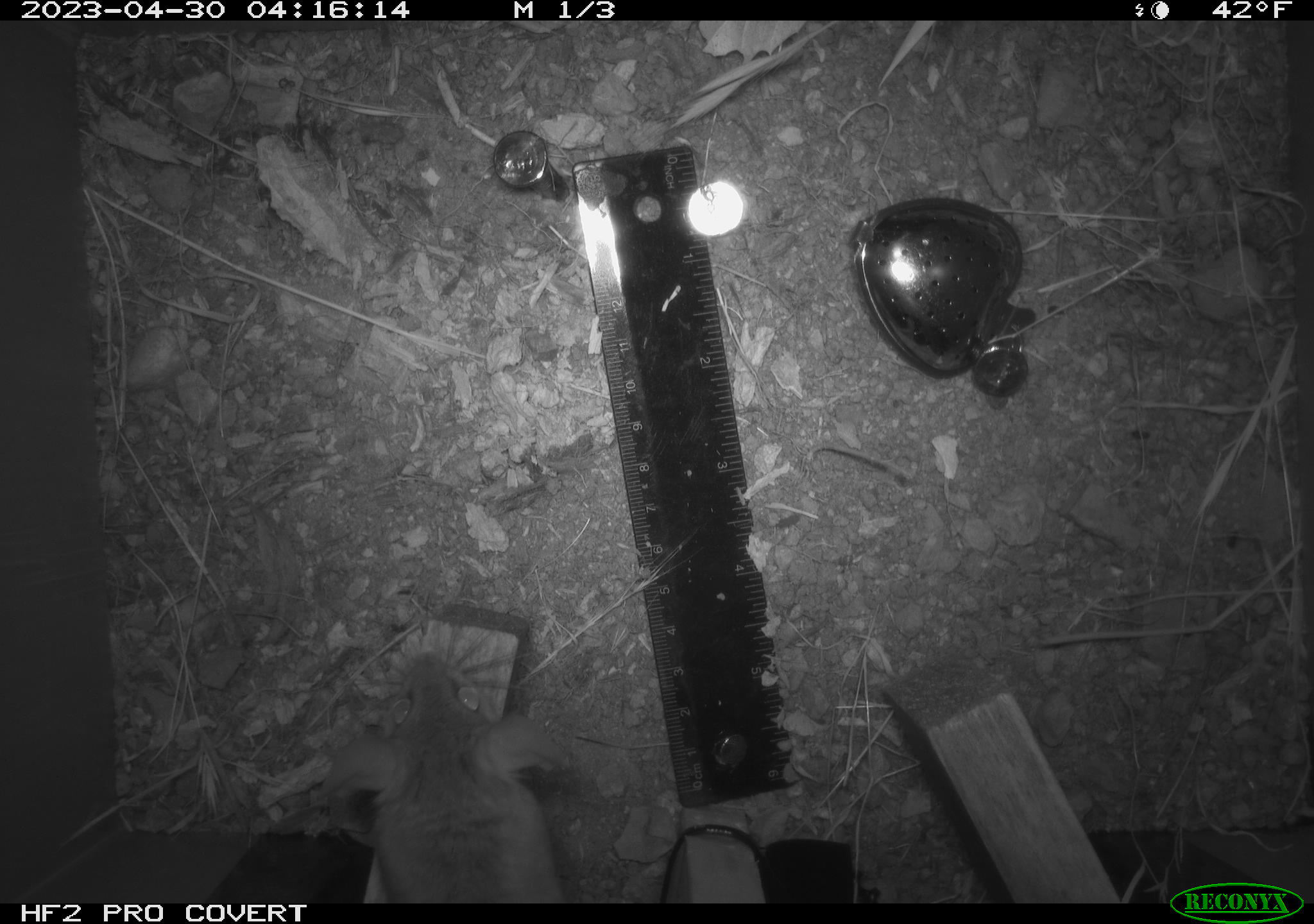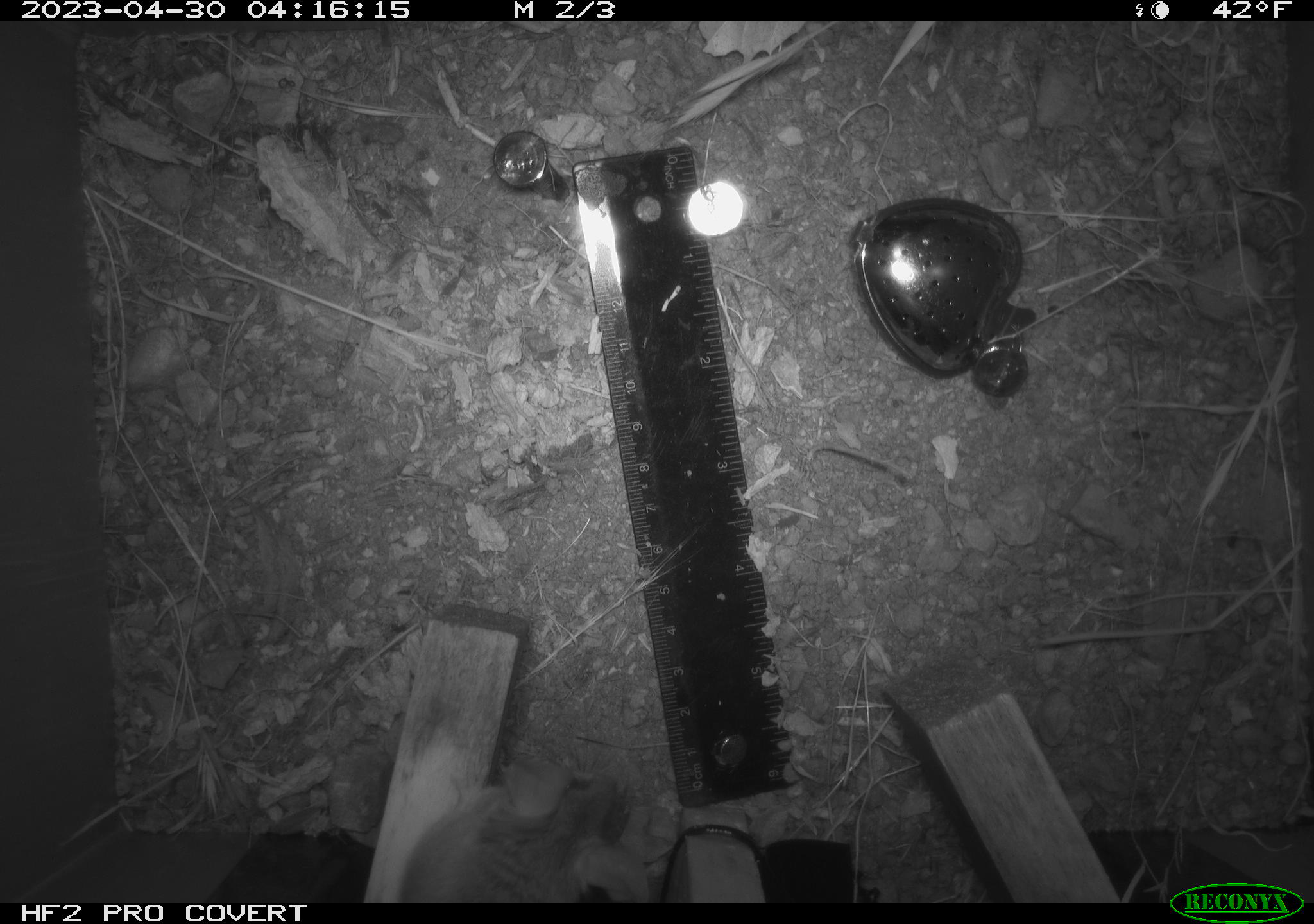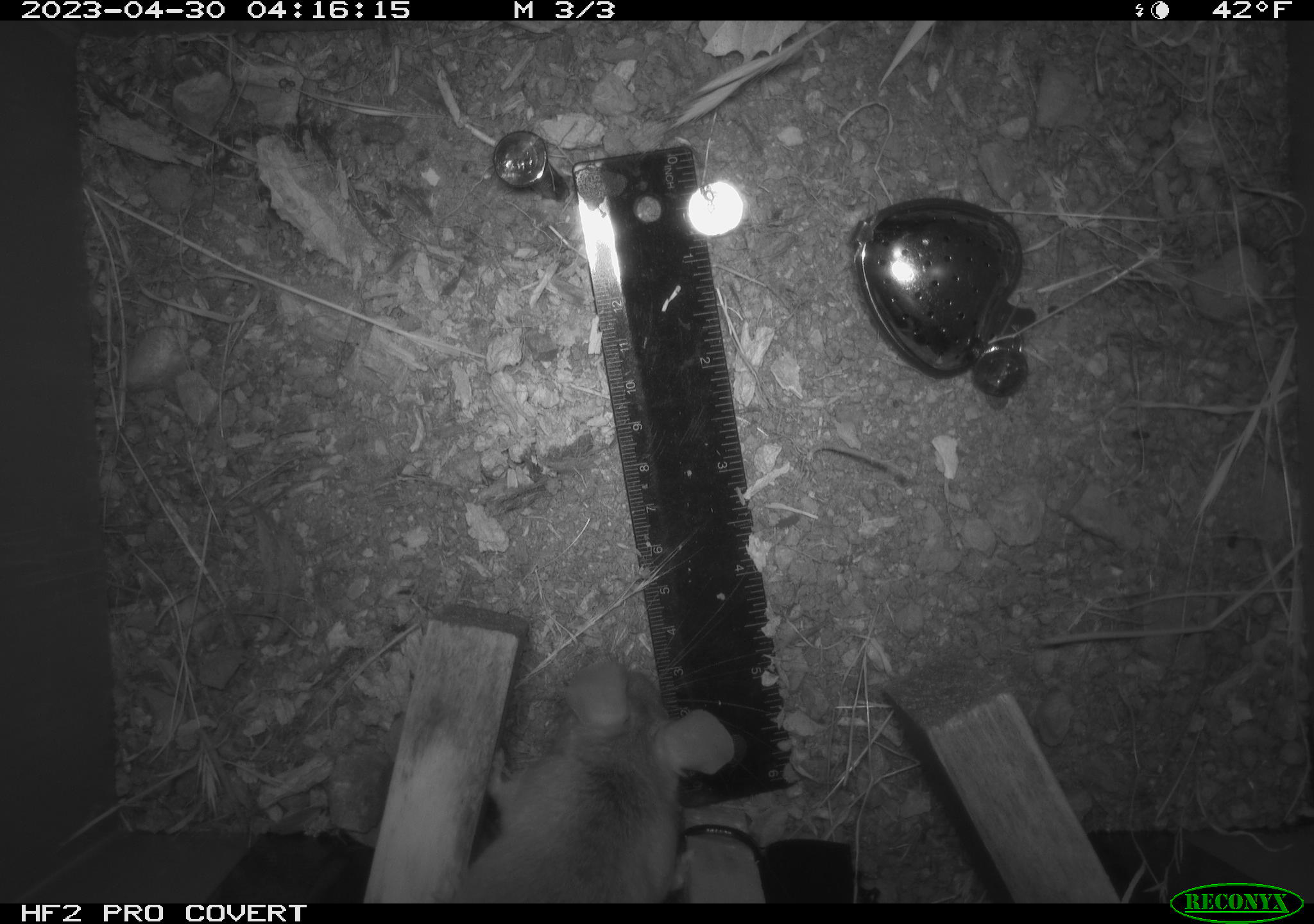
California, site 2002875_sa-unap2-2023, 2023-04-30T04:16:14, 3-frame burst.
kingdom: Animalia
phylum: Chordata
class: Mammalia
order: Rodentia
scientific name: Rodentia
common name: mouse species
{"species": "mouse species (Rodentia)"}